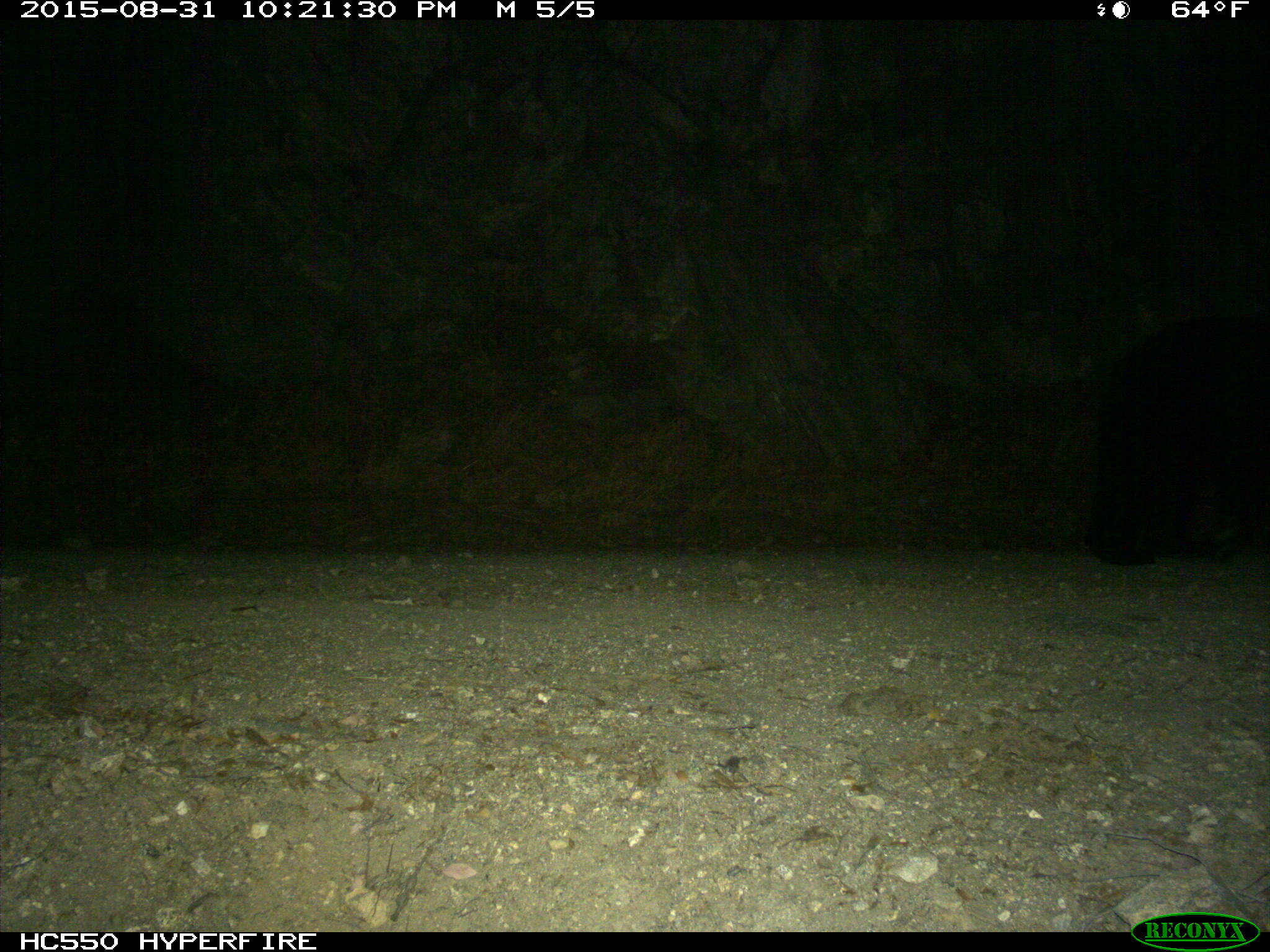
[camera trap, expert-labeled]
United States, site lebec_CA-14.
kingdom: Animalia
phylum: Chordata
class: Mammalia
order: Carnivora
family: Ursidae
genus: Ursus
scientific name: Ursus americanus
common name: american black bear